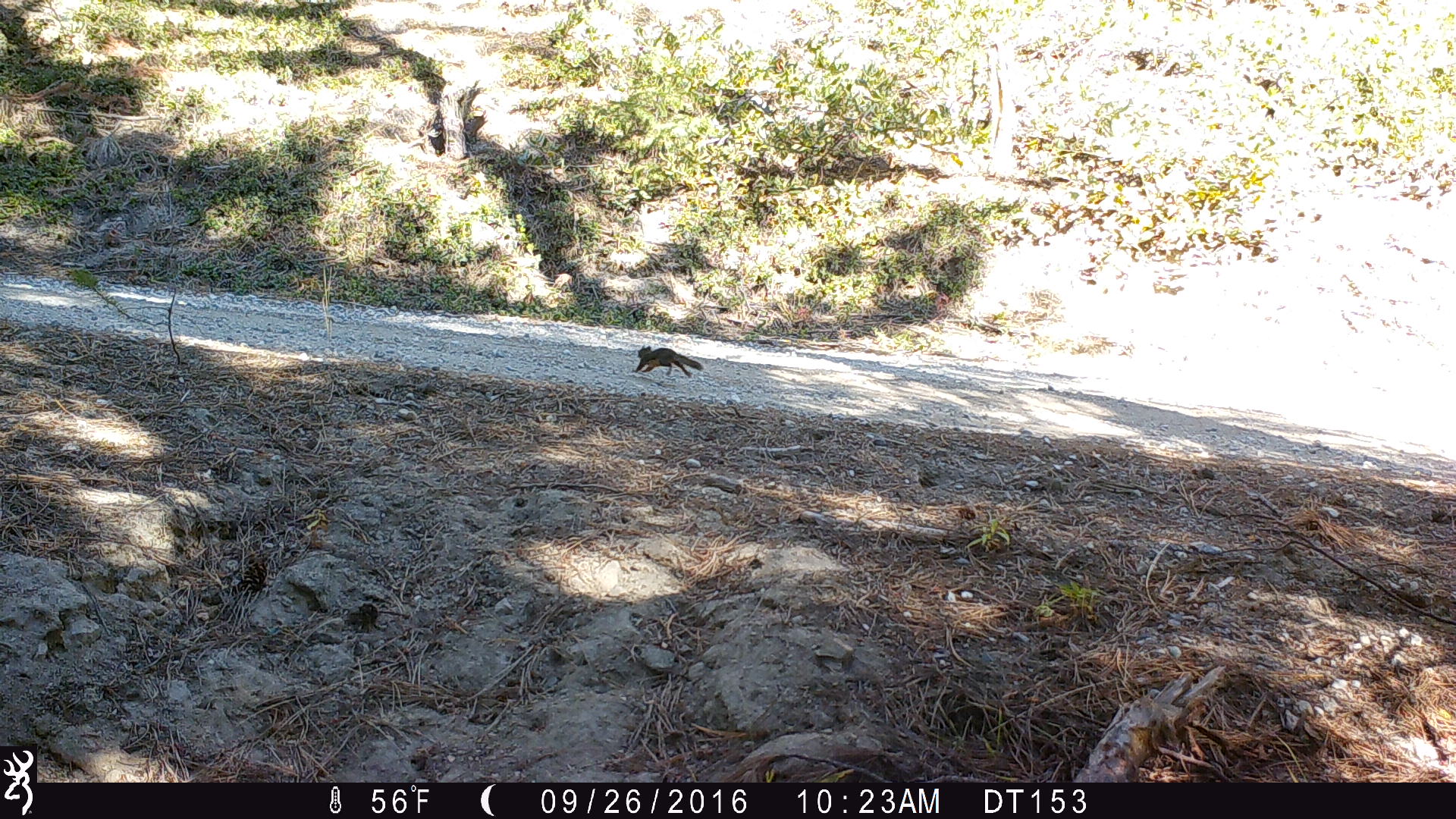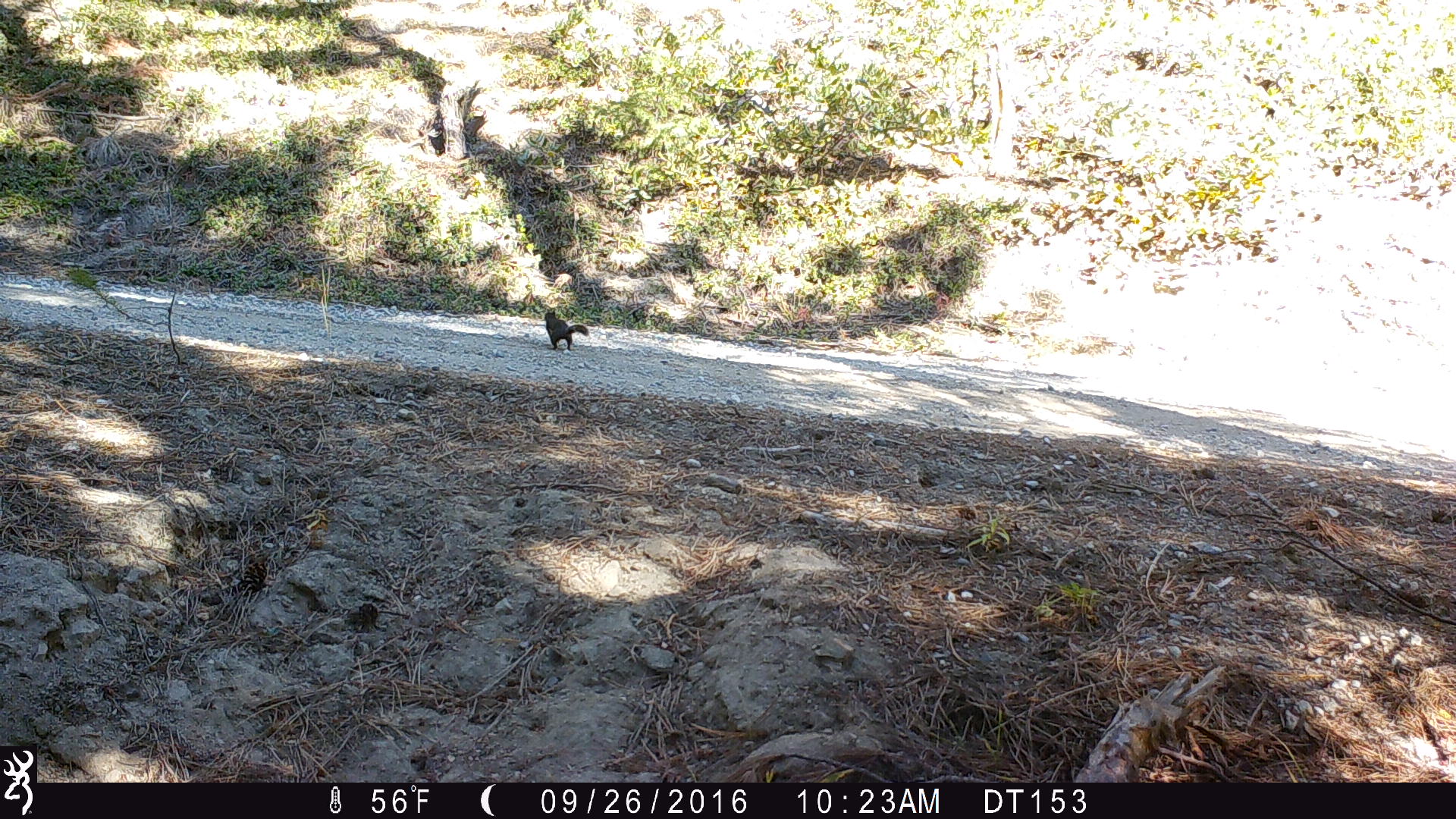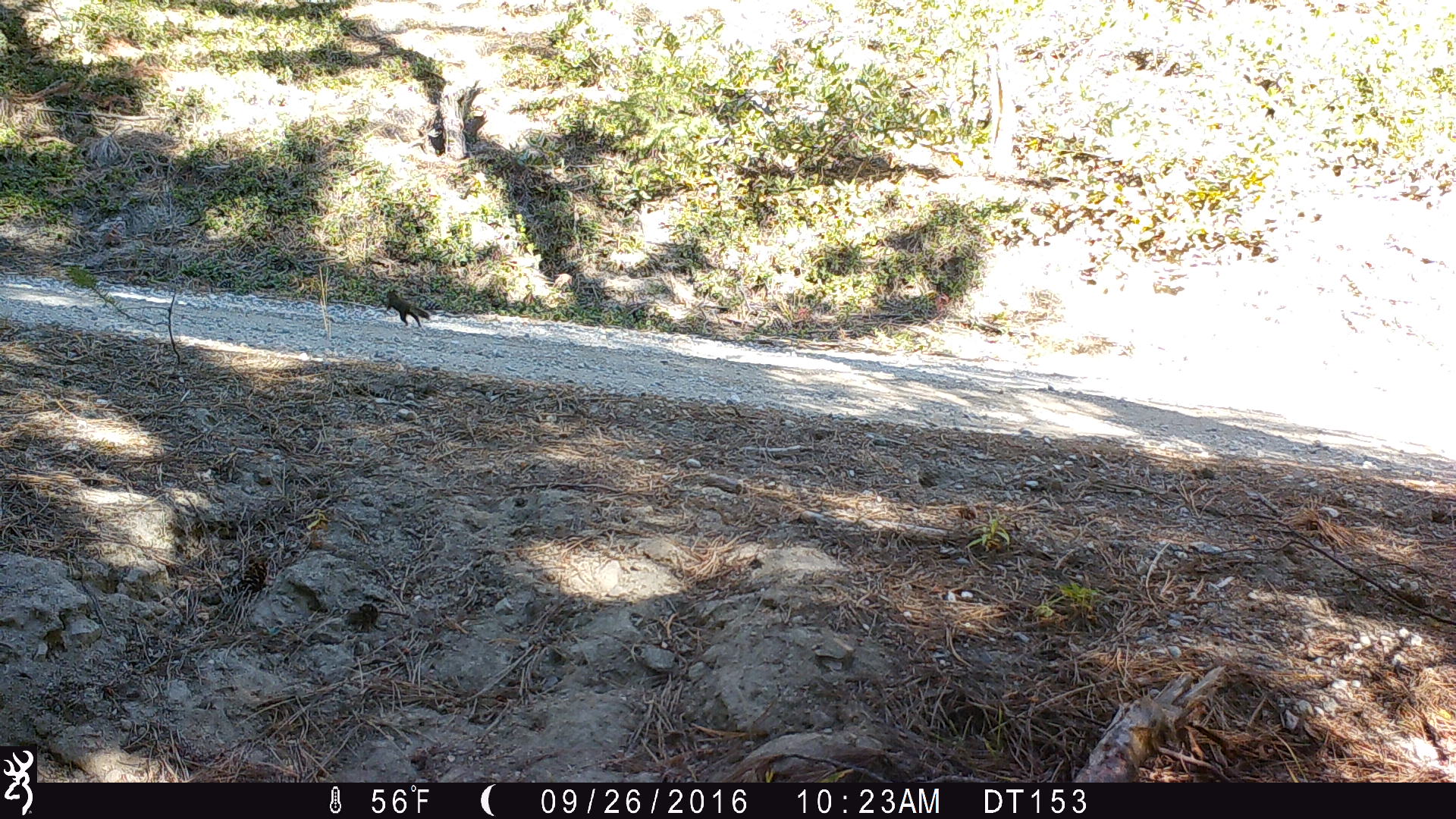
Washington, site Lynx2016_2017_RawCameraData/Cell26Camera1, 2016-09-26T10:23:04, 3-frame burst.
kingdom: Animalia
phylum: Chordata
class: Mammalia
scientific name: Mammalia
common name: small mammal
Small mammal (Mammalia). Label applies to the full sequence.